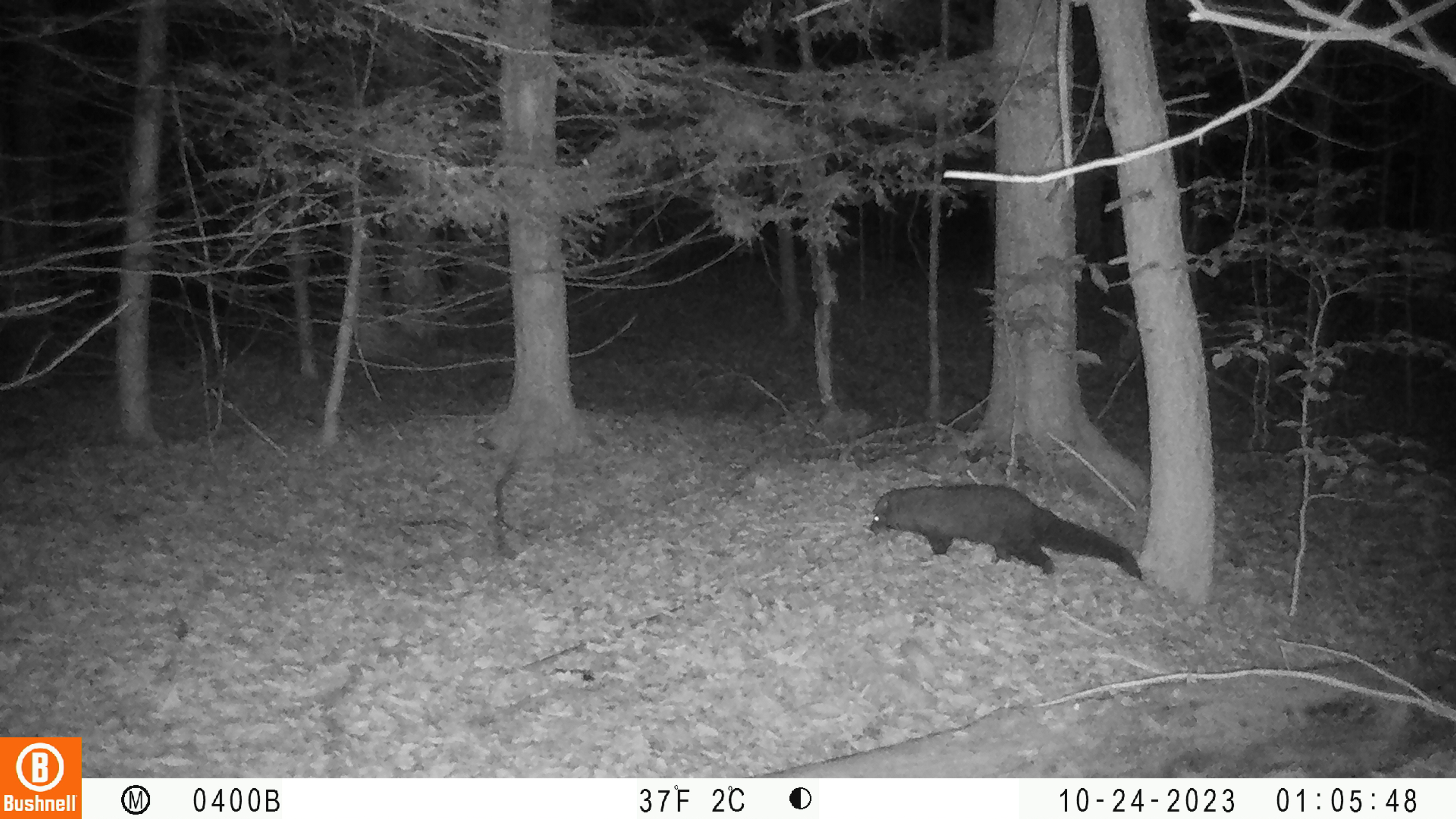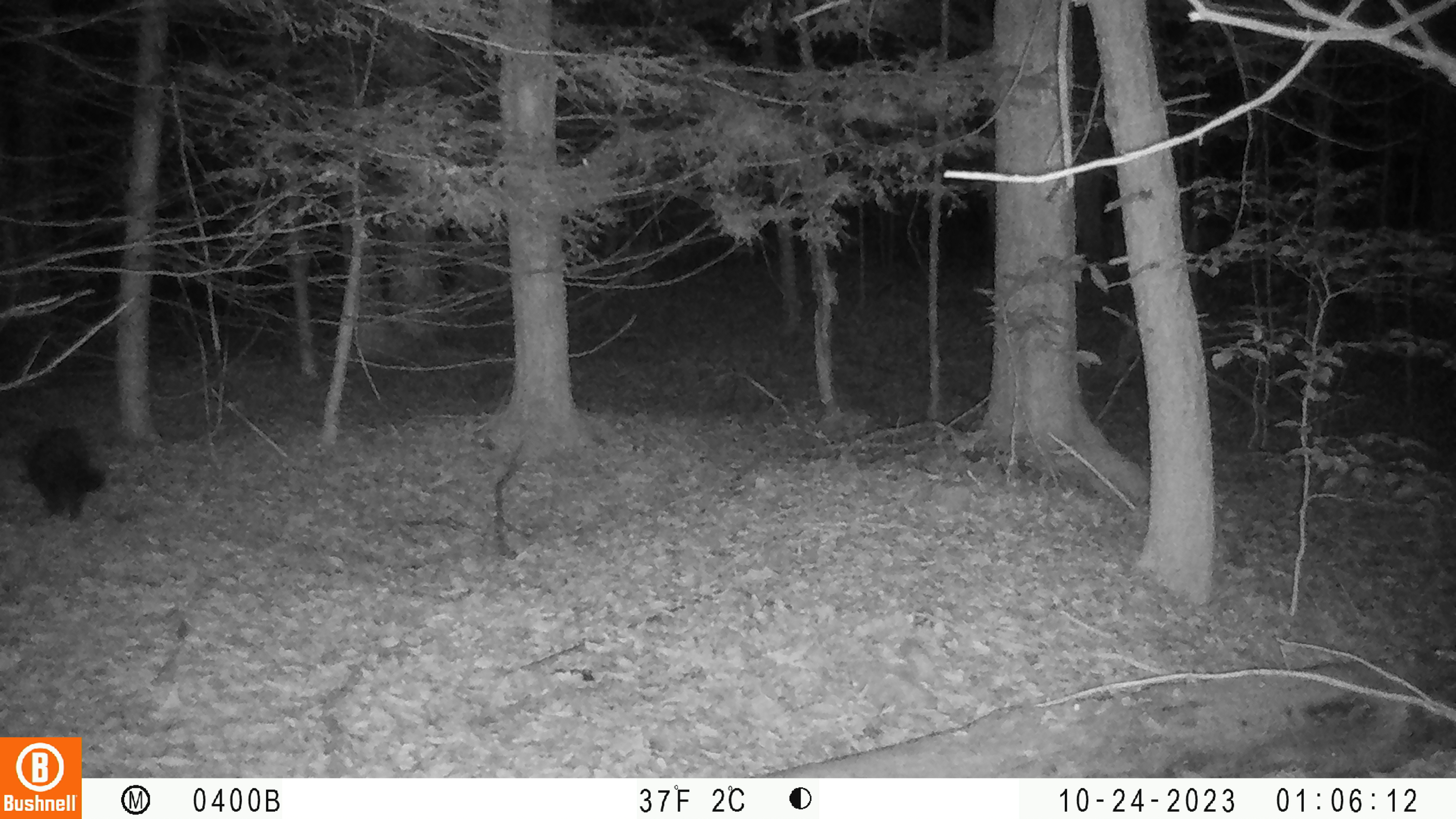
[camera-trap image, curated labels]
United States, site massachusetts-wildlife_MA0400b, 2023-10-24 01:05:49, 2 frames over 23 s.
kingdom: Animalia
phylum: Chordata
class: Mammalia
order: Carnivora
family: Mustelidae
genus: Pekania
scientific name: Pekania pennanti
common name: fisher